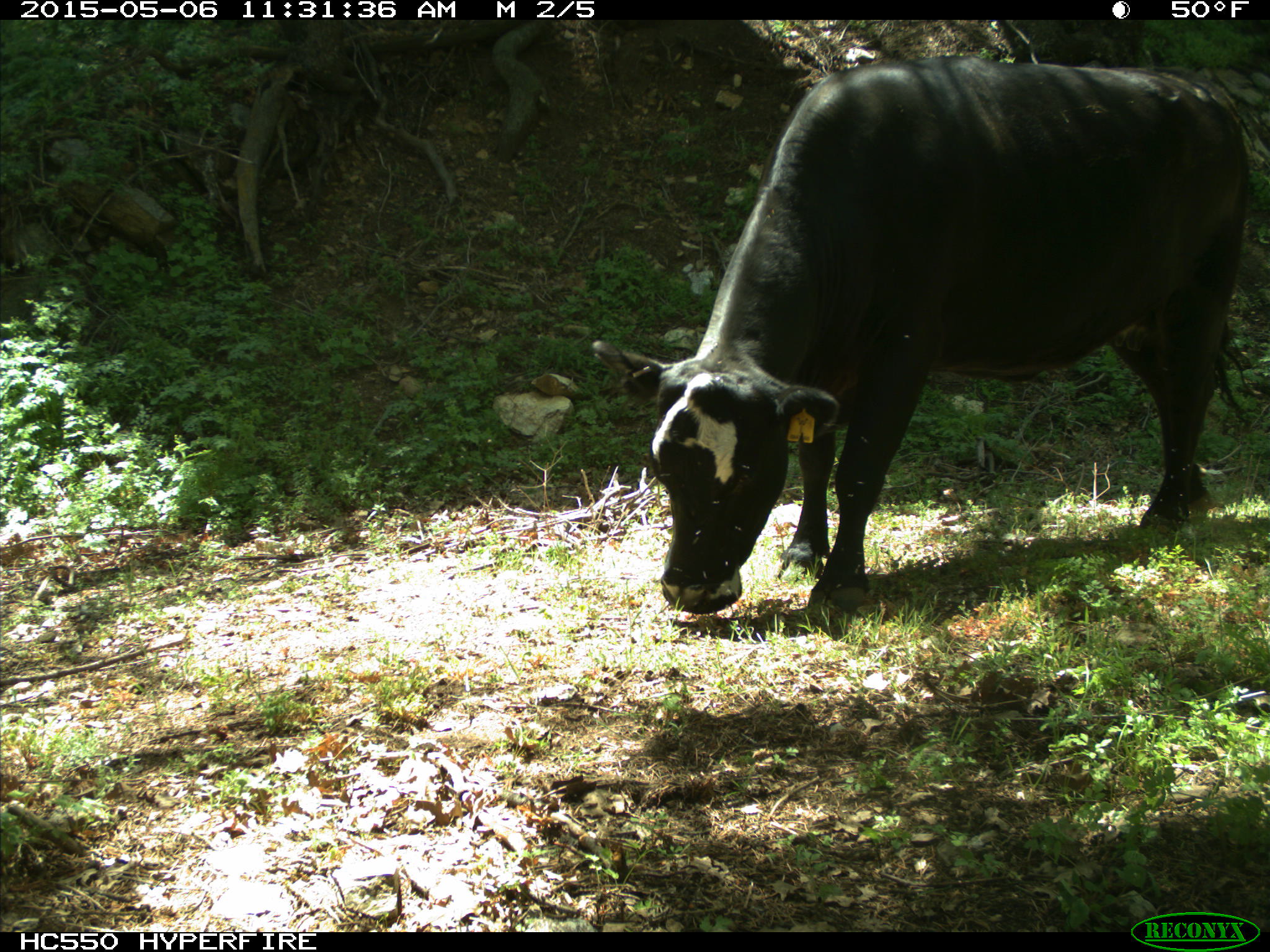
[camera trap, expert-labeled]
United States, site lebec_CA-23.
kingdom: Animalia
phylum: Chordata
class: Mammalia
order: Artiodactyla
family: Bovidae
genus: Bos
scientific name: Bos taurus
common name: domestic cow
Bos taurus (domestic cow).